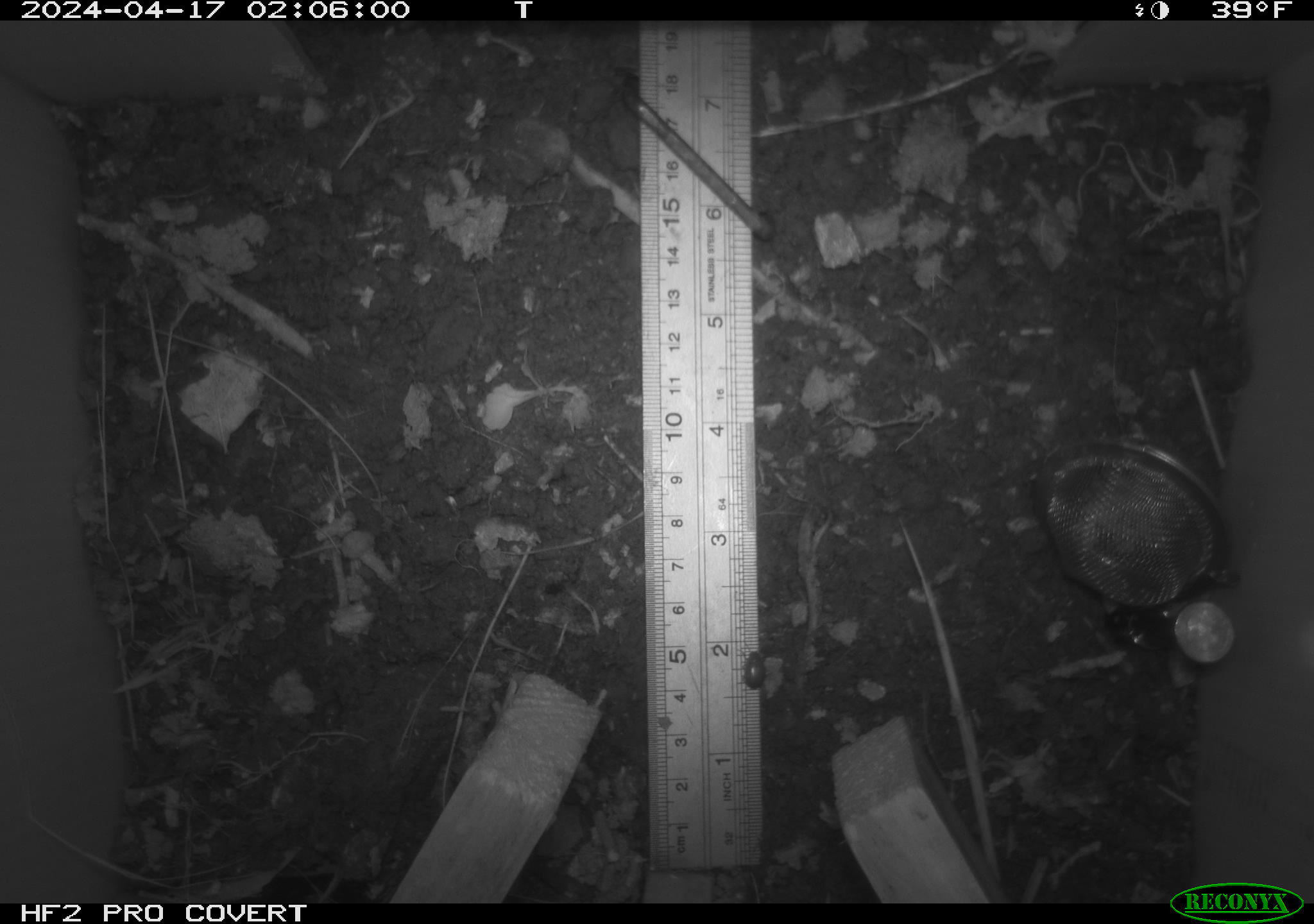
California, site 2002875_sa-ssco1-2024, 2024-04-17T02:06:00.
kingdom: Animalia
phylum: Arthropoda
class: Insecta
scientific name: Insecta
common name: insect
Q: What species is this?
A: Insect (Insecta).